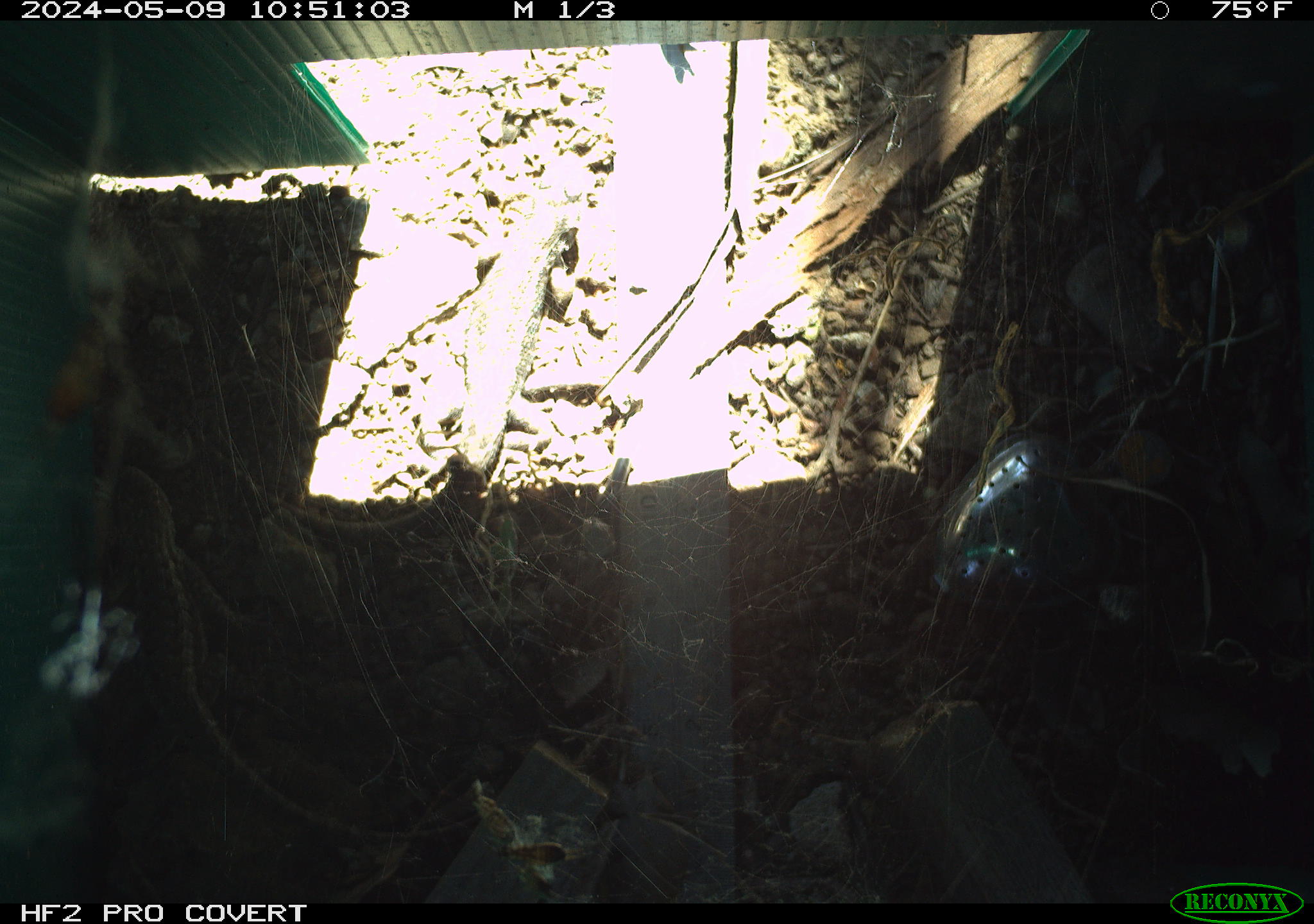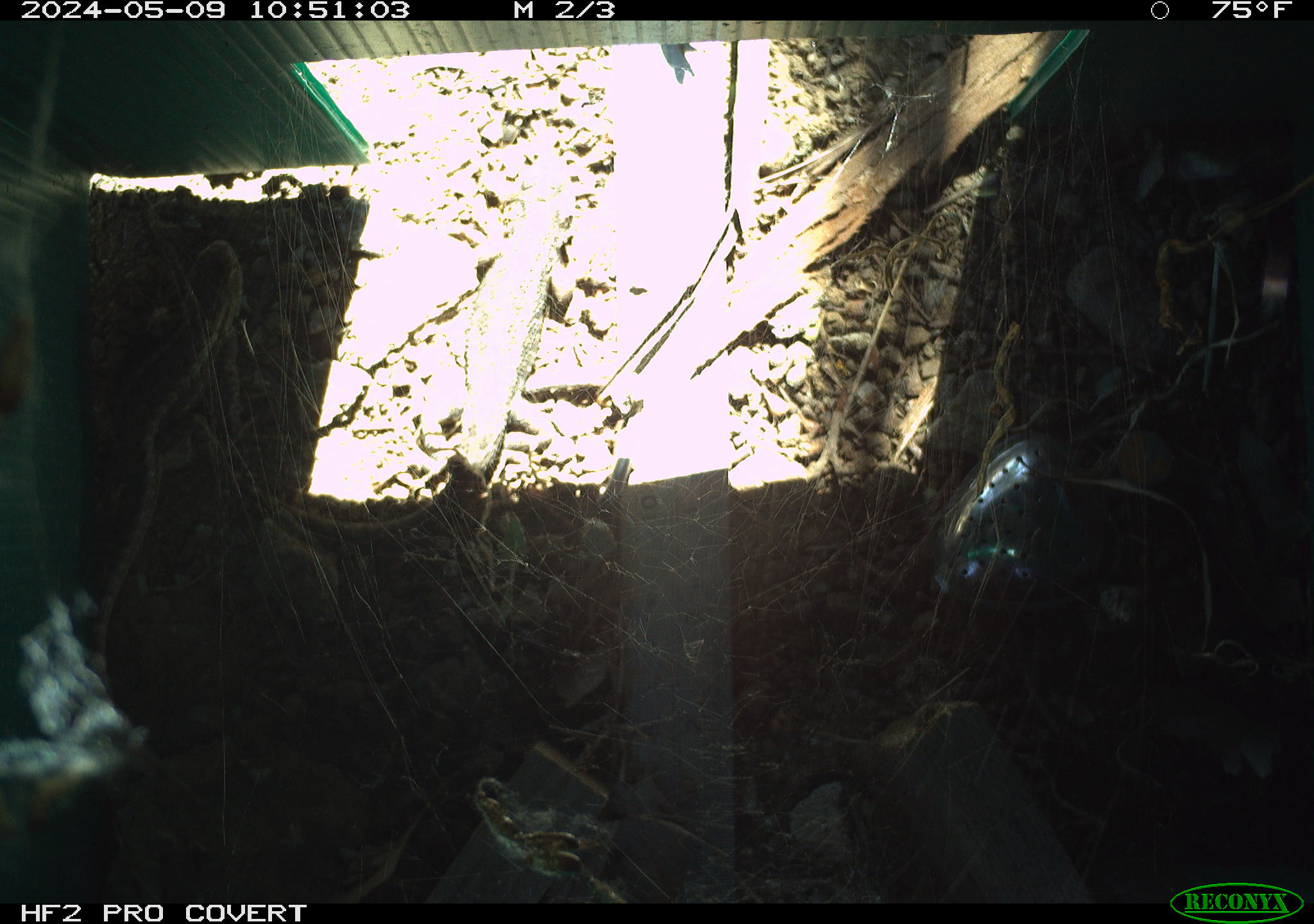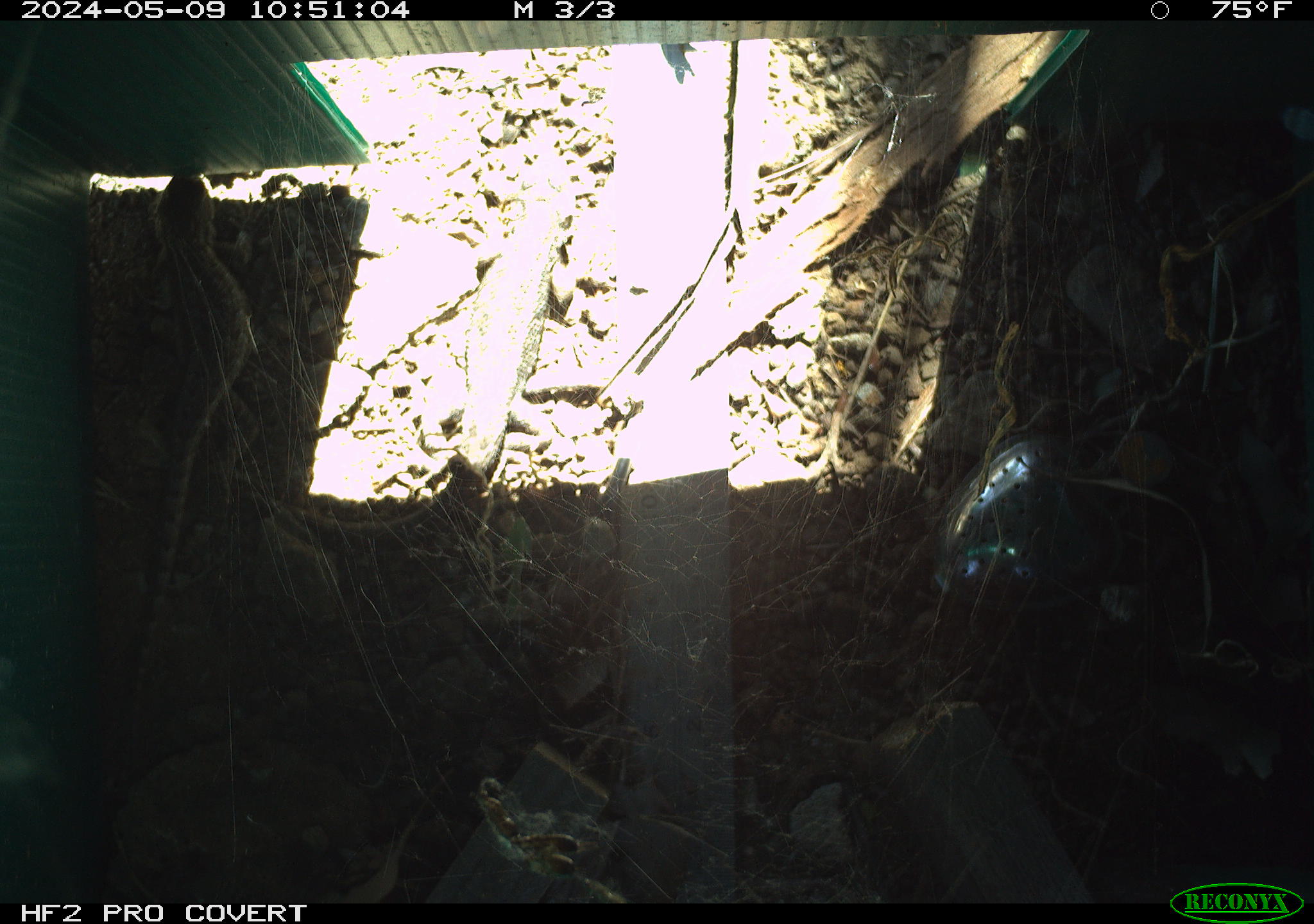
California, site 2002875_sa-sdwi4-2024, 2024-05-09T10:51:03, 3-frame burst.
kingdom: Animalia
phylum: Chordata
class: Reptilia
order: Squamata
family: Phrynosomatidae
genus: Sceloporus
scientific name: Sceloporus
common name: spiny lizards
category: sceloporus species